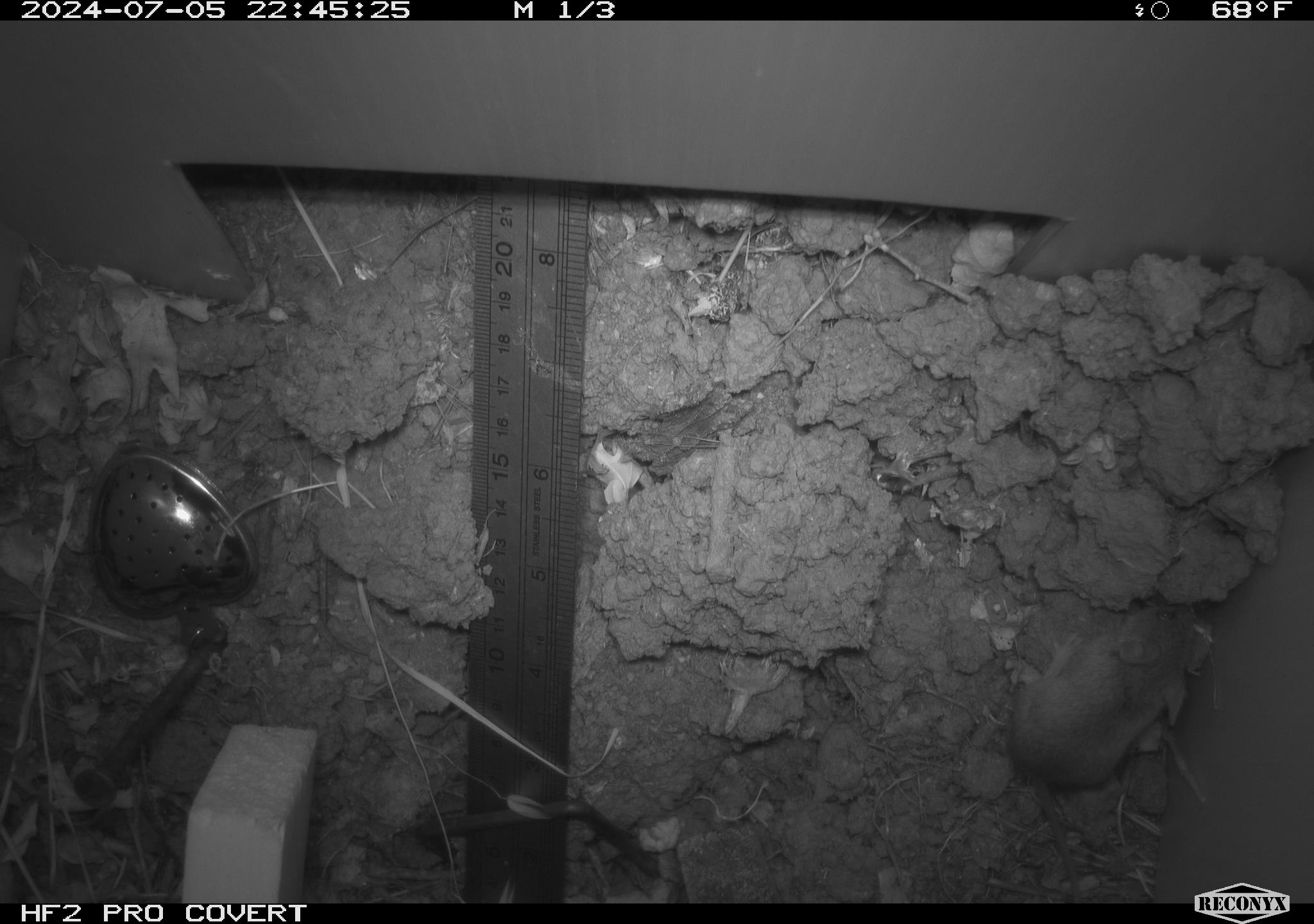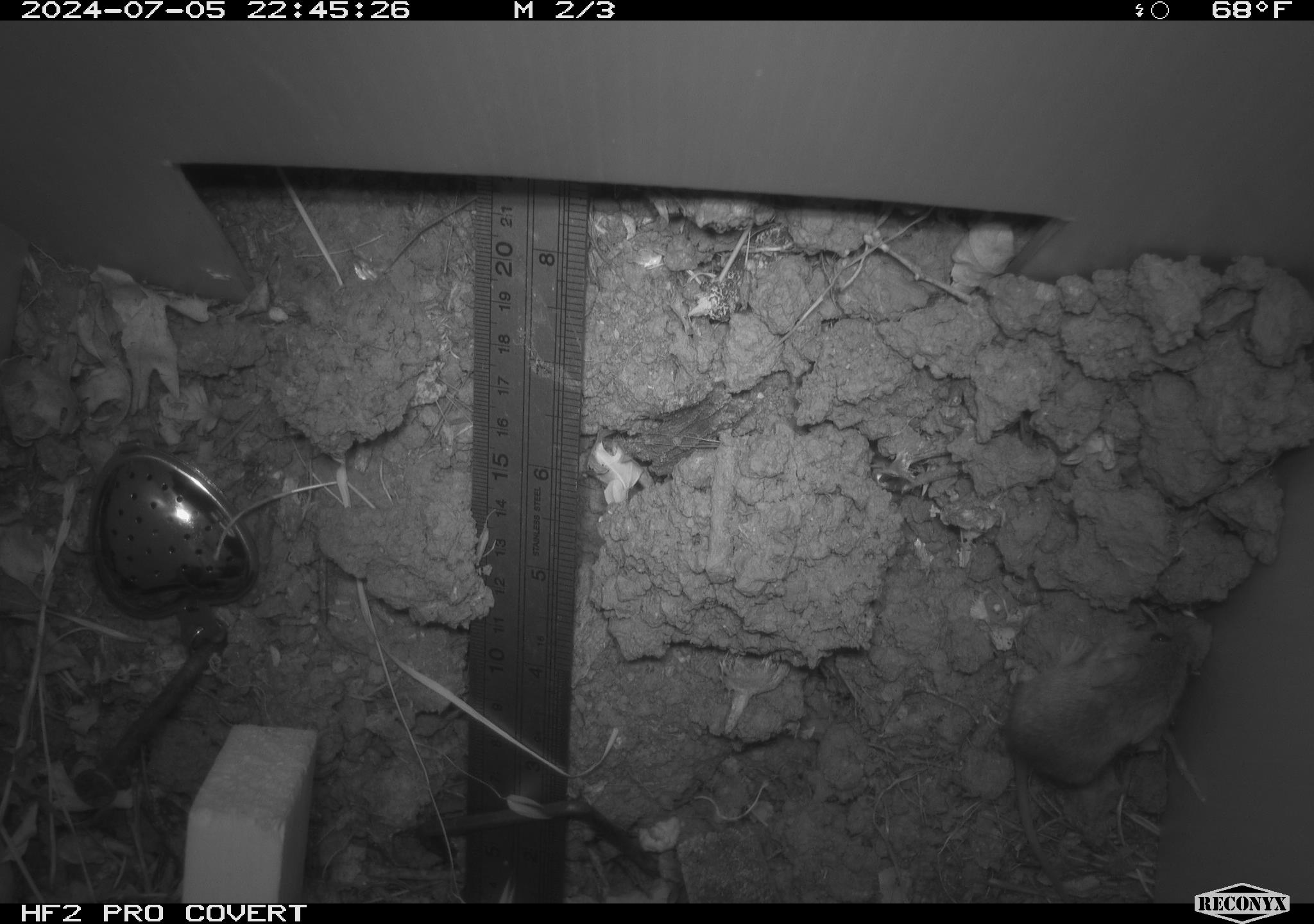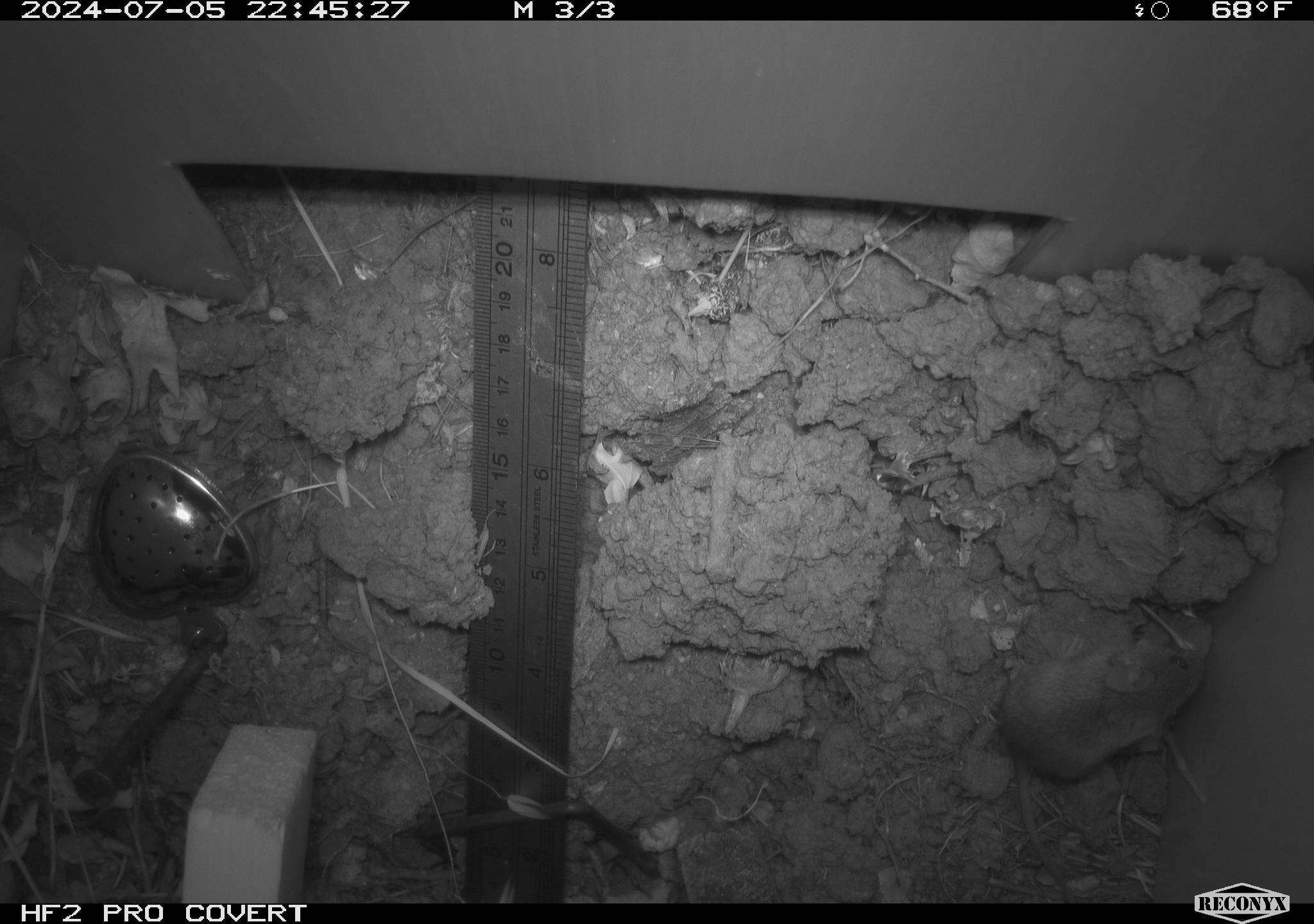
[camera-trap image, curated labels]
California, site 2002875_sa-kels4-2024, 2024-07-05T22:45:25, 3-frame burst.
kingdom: Animalia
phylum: Chordata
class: Mammalia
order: Rodentia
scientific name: Rodentia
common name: rodent